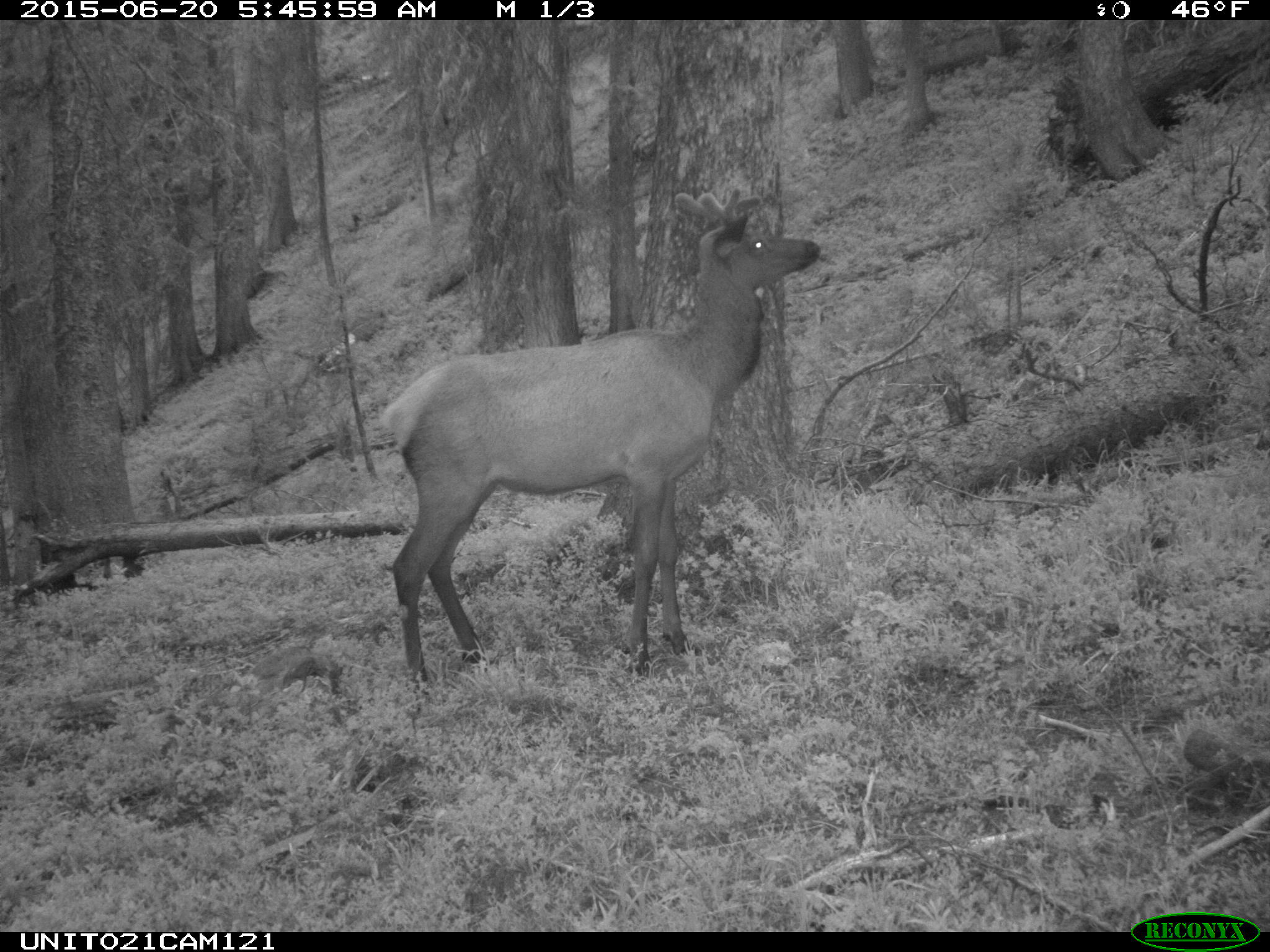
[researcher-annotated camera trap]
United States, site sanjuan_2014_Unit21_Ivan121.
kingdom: Animalia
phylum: Chordata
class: Mammalia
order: Artiodactyla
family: Cervidae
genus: Cervus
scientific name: Cervus elaphus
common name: red deer